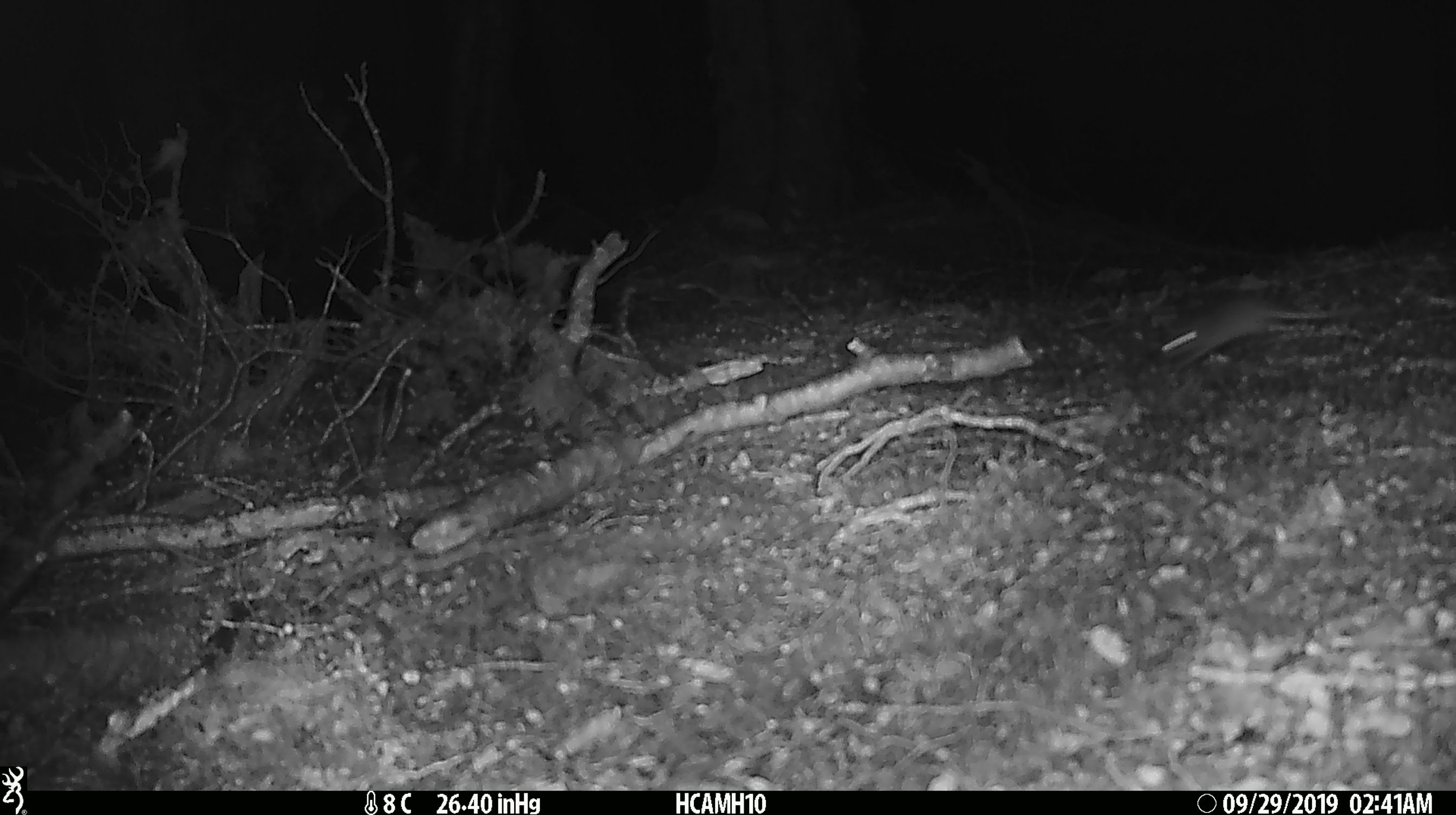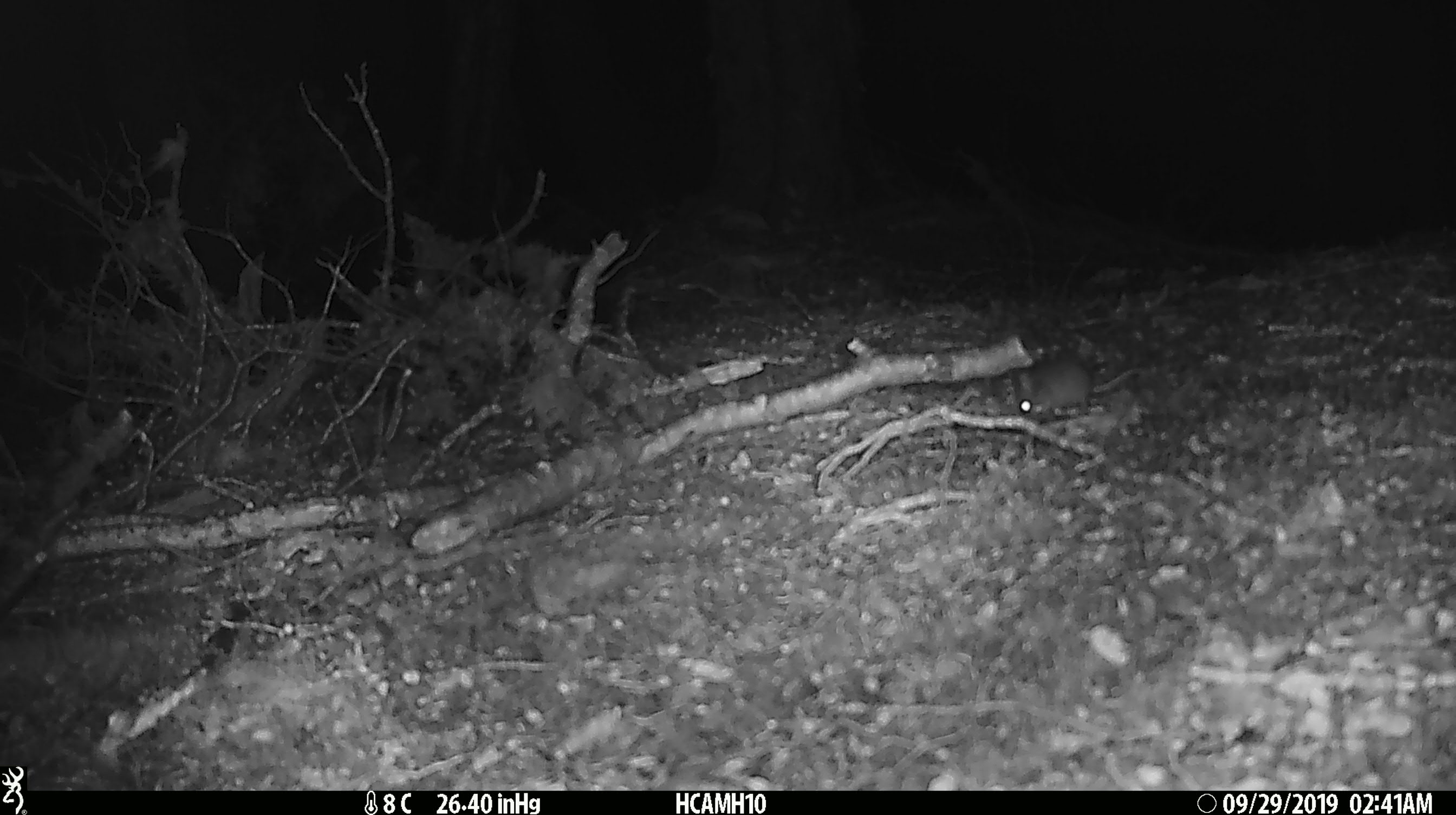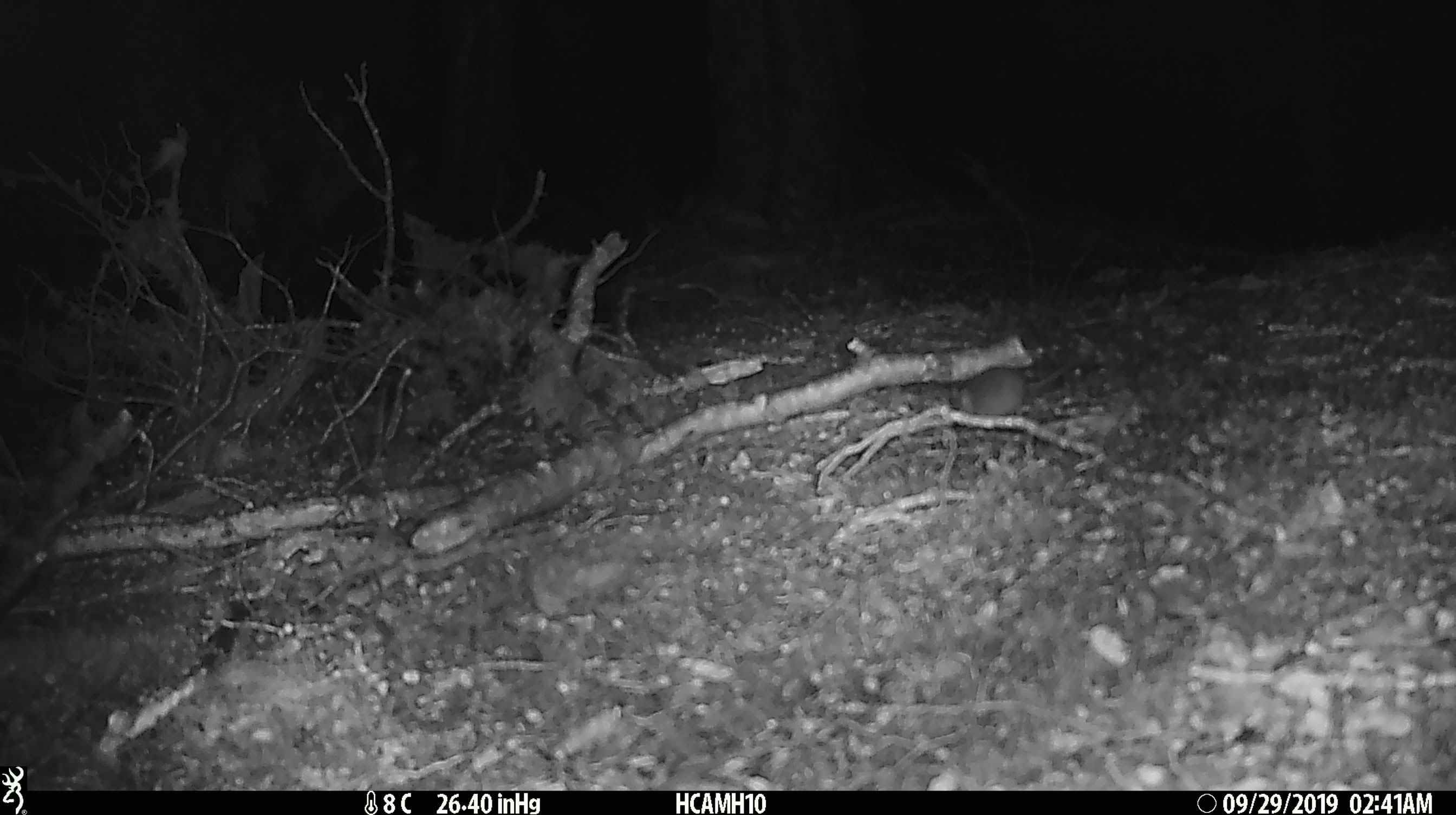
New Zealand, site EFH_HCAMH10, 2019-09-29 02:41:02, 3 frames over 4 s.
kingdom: Animalia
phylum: Chordata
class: Mammalia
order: Rodentia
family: Muridae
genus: Mus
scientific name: Mus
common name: mouse